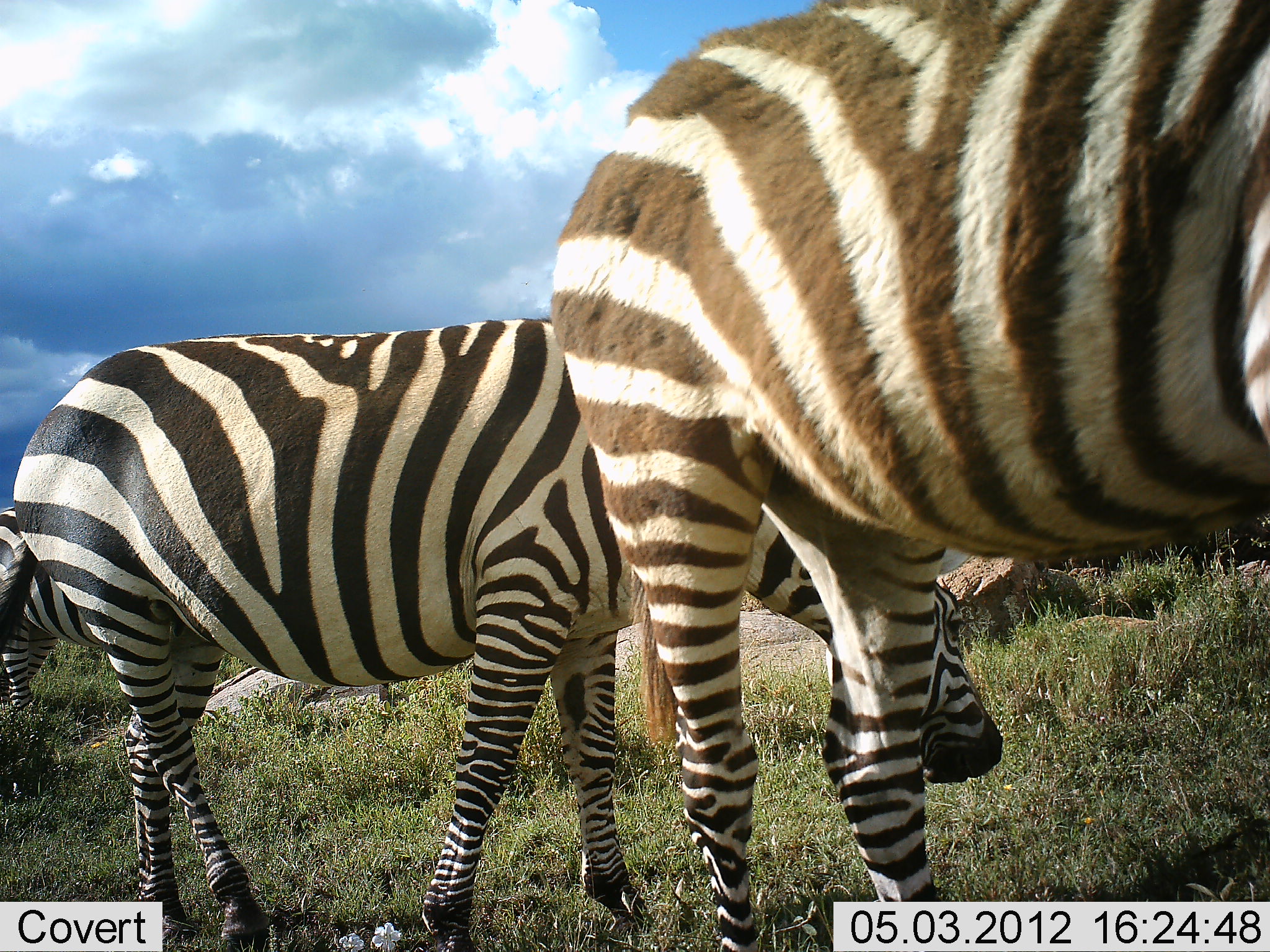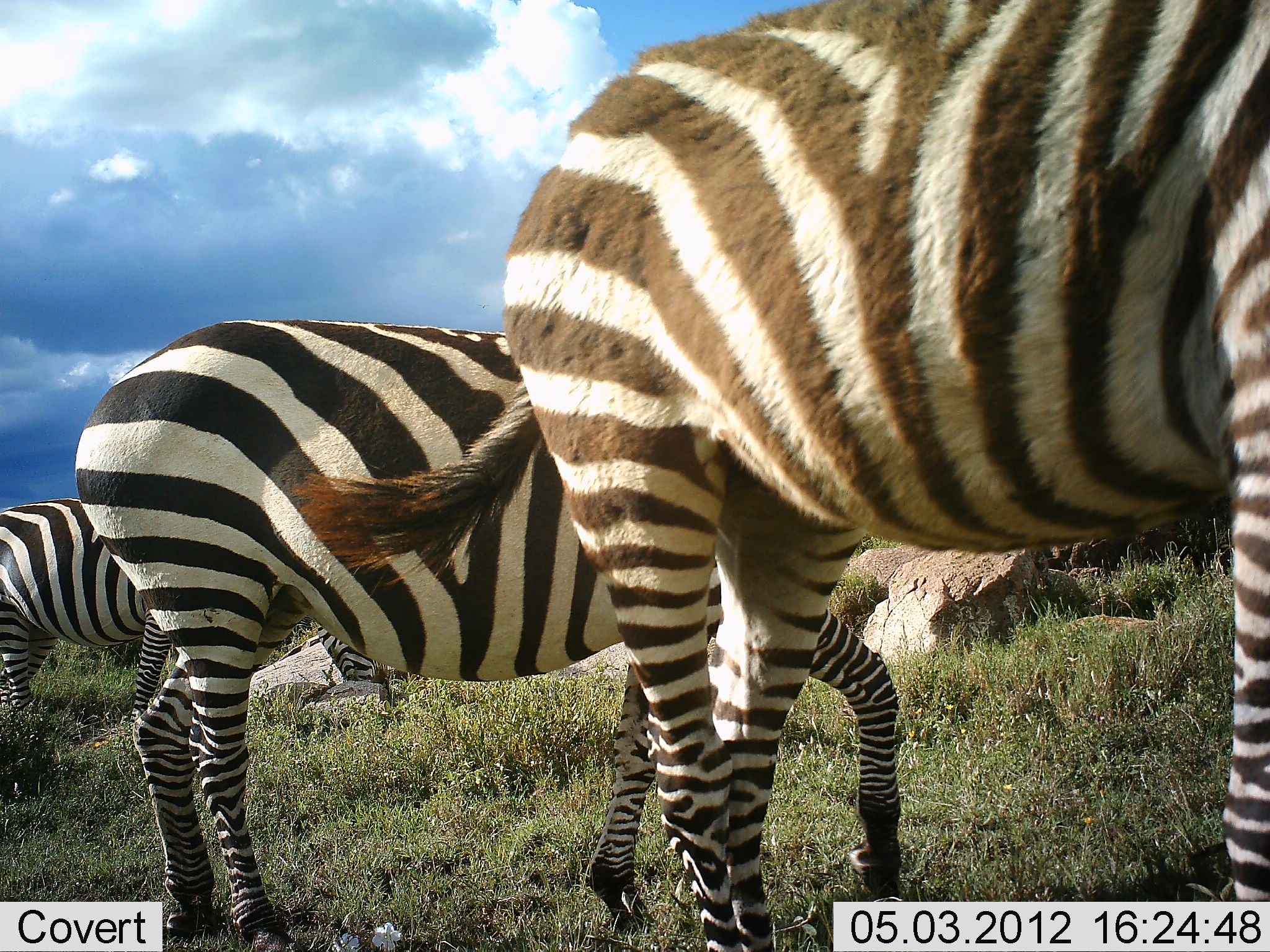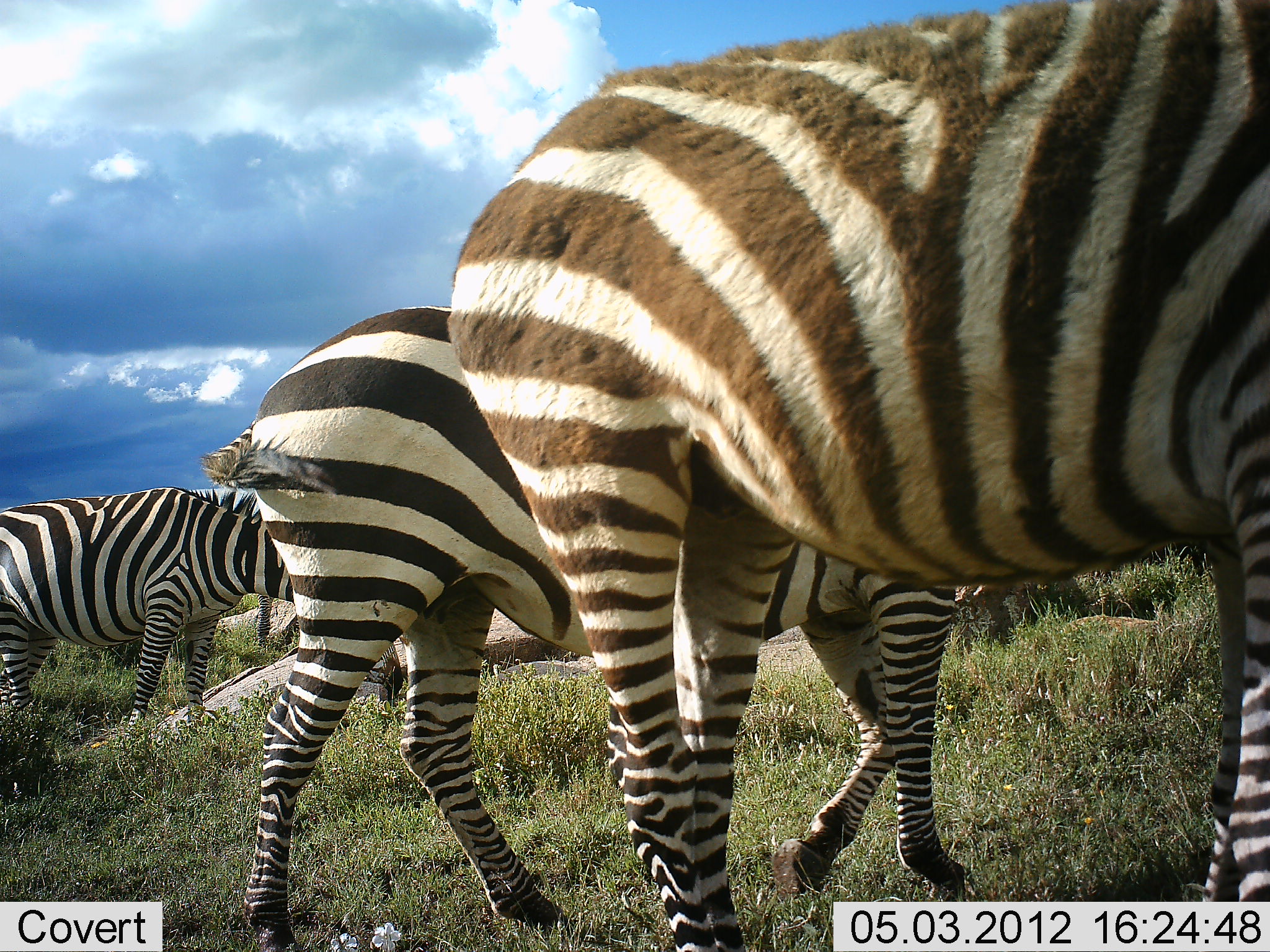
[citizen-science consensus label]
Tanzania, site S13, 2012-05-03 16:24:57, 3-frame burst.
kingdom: Animalia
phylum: Chordata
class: Mammalia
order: Perissodactyla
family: Equidae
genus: Equus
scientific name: Equus quagga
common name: plains zebra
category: zebra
Zebra (plains zebra) (Equus quagga), count 3. Behavior (volunteer vote fractions): standing 50%, resting 0%, moving 60%, interacting 0%. Young present (vote fraction): 10%. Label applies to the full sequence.